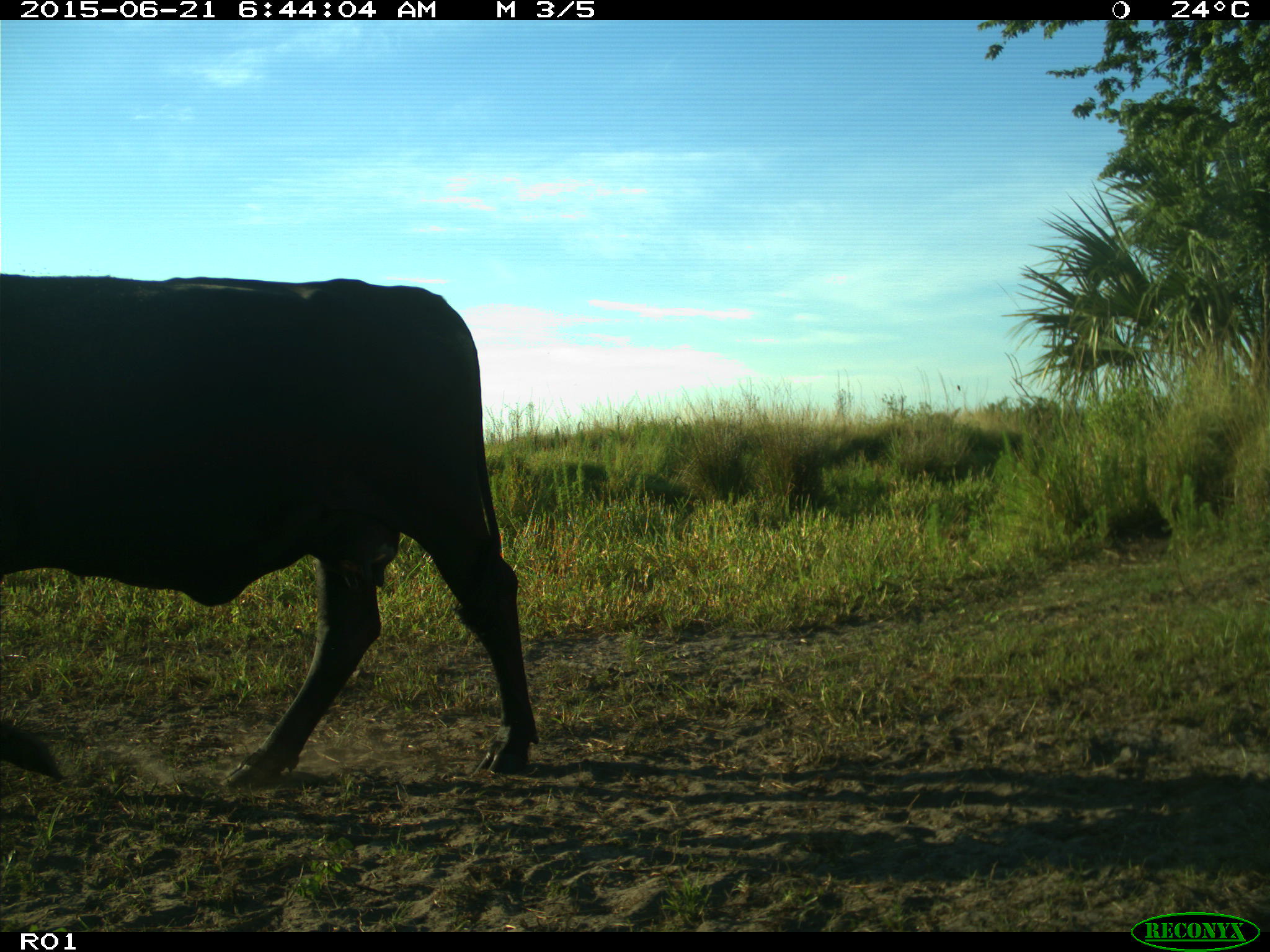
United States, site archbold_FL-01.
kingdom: Animalia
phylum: Chordata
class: Mammalia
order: Artiodactyla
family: Bovidae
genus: Bos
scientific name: Bos taurus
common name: domestic cow